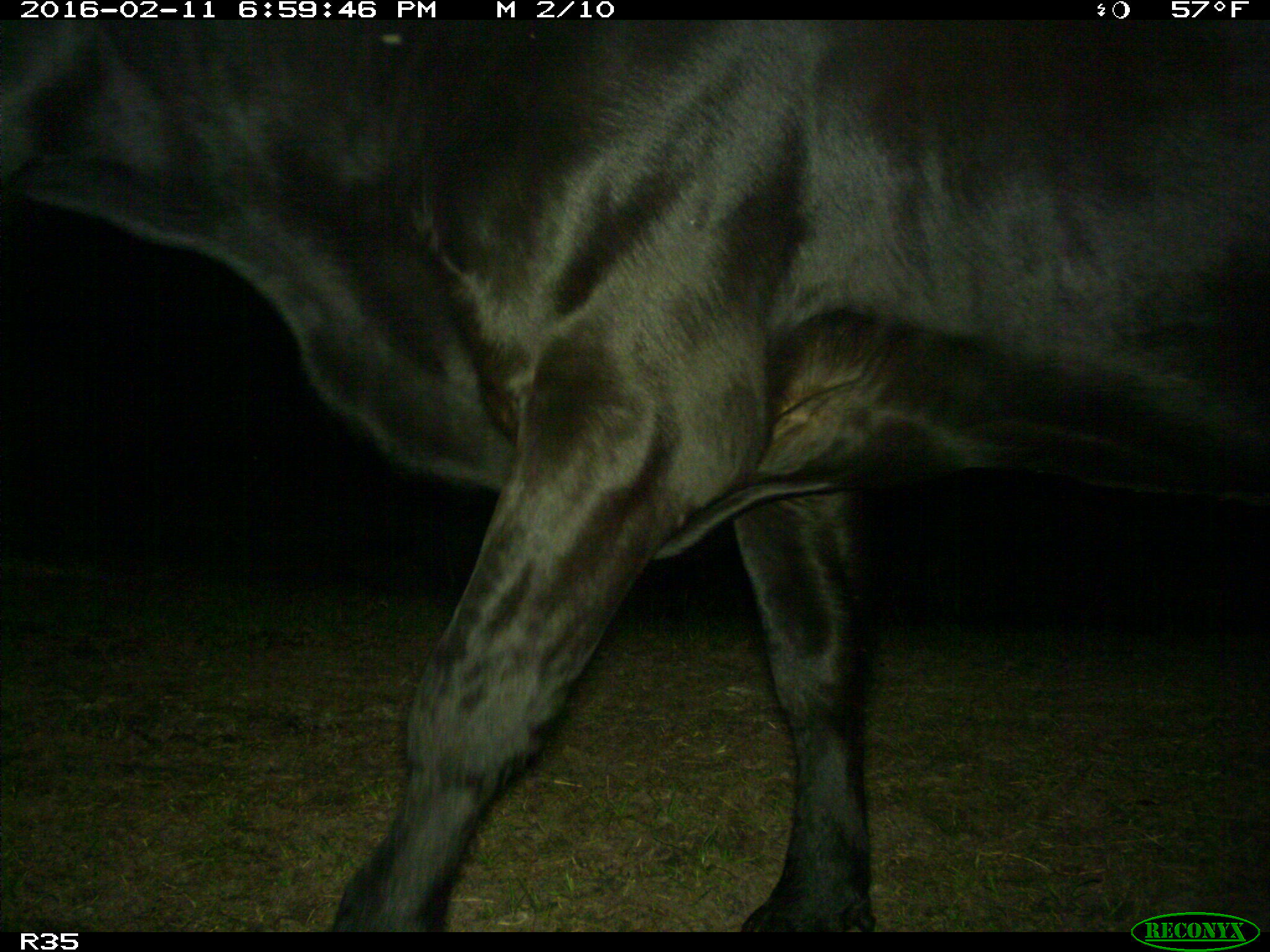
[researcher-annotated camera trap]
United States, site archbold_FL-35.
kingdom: Animalia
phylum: Chordata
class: Mammalia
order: Artiodactyla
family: Bovidae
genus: Bos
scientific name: Bos taurus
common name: domestic cow